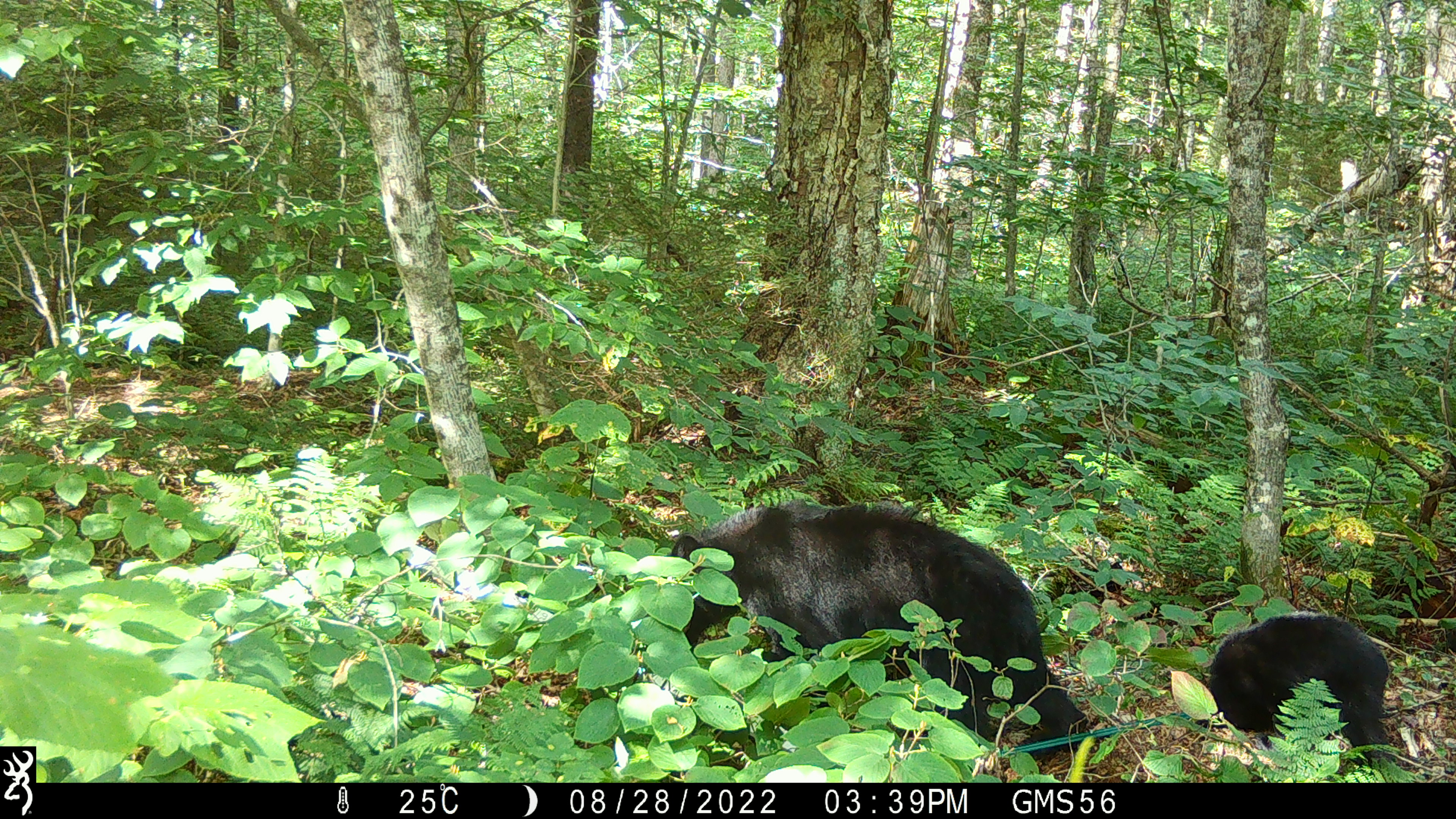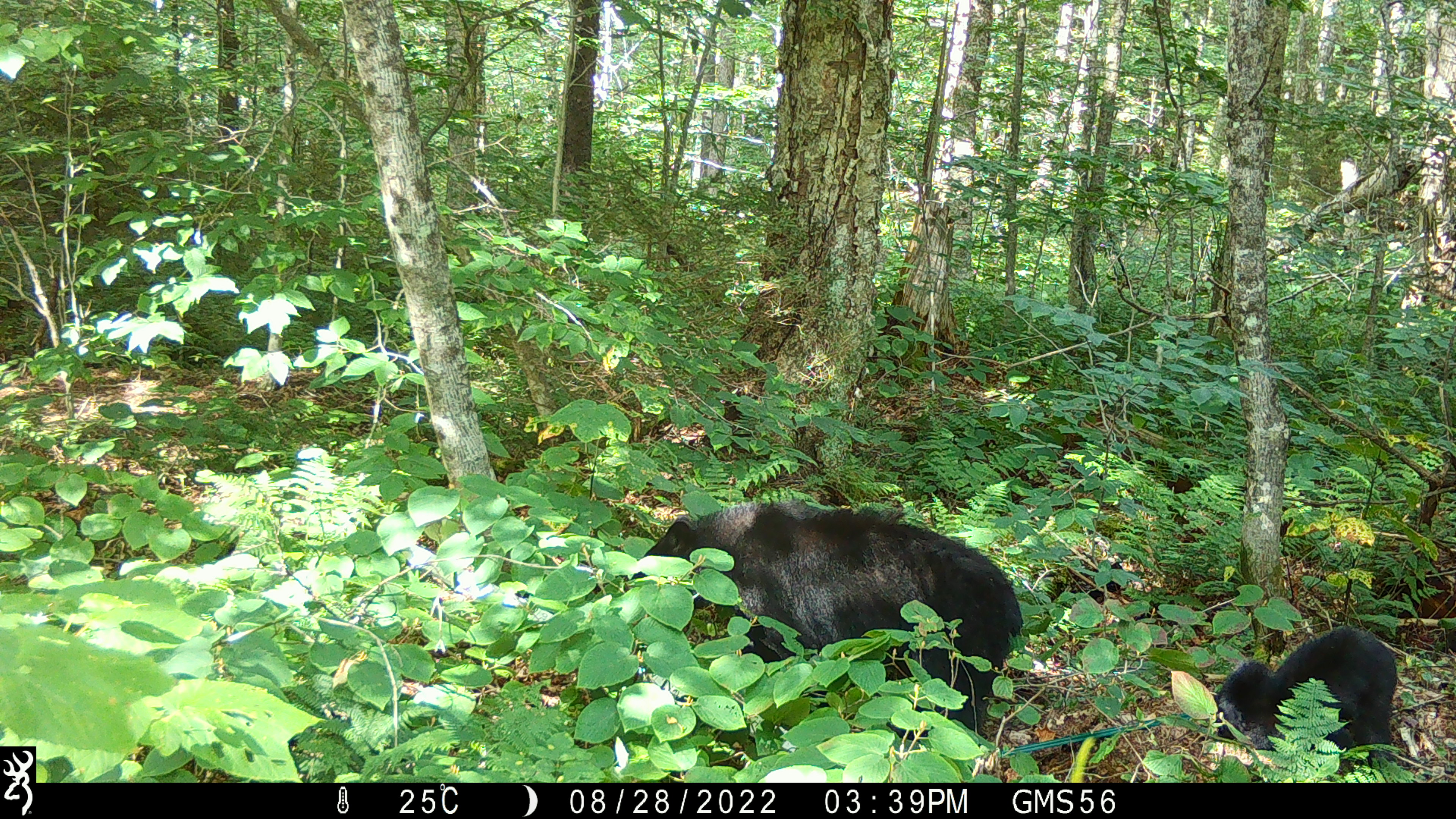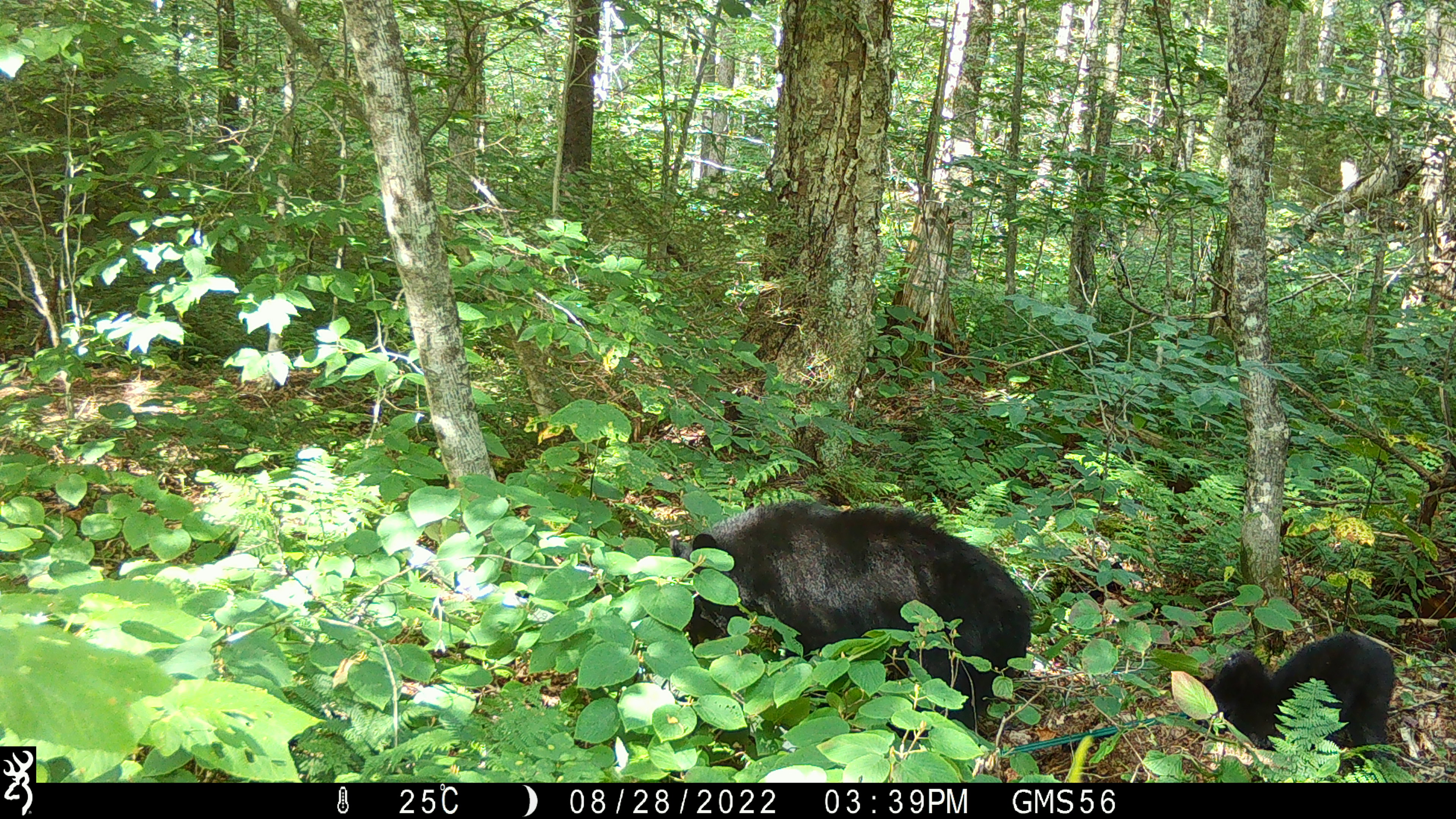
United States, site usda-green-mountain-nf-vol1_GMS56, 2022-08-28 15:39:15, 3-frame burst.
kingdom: Animalia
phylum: Chordata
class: Mammalia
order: Carnivora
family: Ursidae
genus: Ursus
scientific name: Ursus americanus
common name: black bear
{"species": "black bear (Ursus americanus)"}